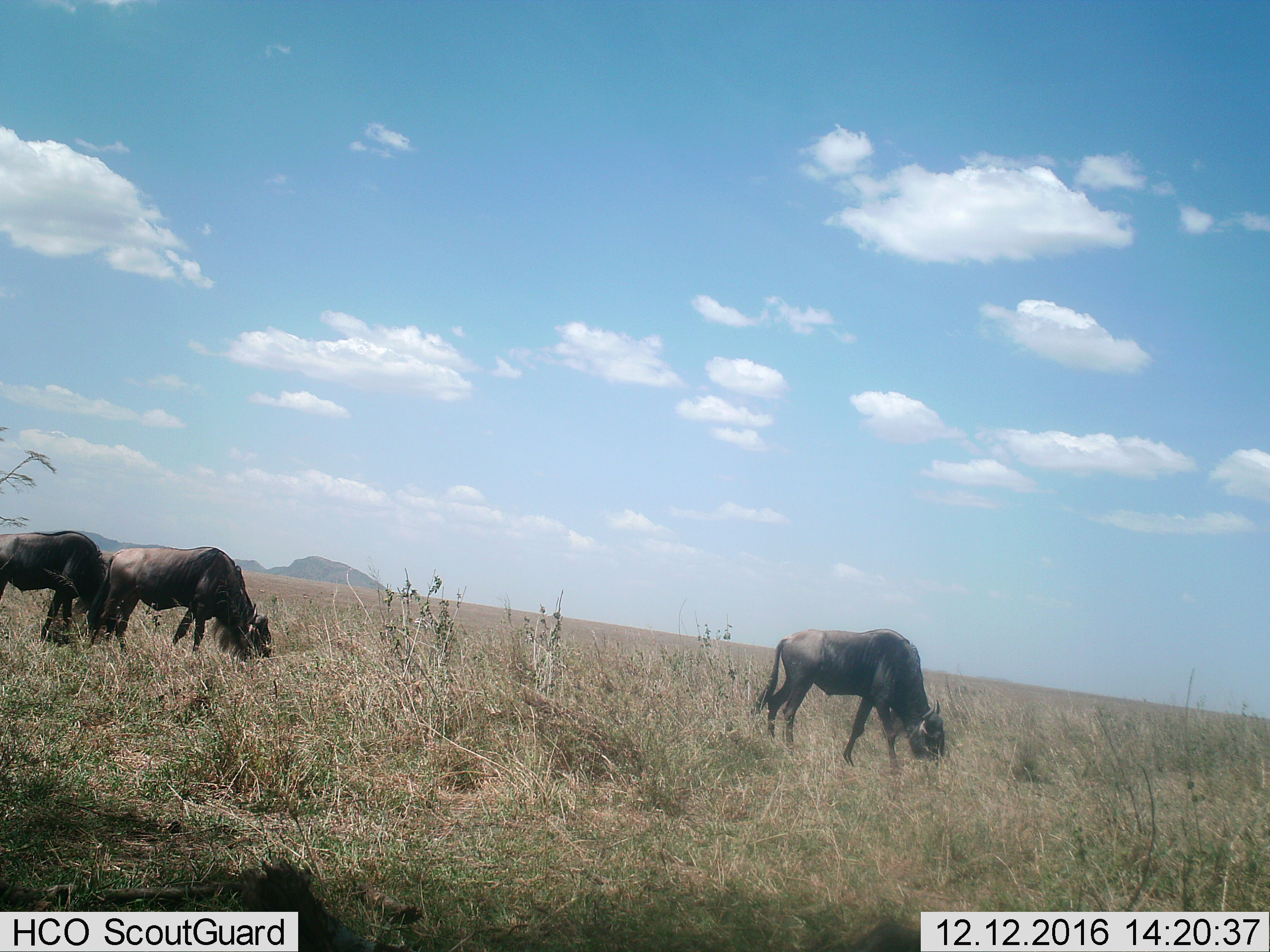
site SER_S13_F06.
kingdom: Animalia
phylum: Chordata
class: Mammalia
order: Artiodactyla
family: Bovidae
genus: Connochaetes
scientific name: Connochaetes taurinus taurinus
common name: blue wildebeest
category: wildebeestblue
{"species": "wildebeestblue (blue wildebeest) (Connochaetes taurinus taurinus)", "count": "3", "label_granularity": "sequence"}